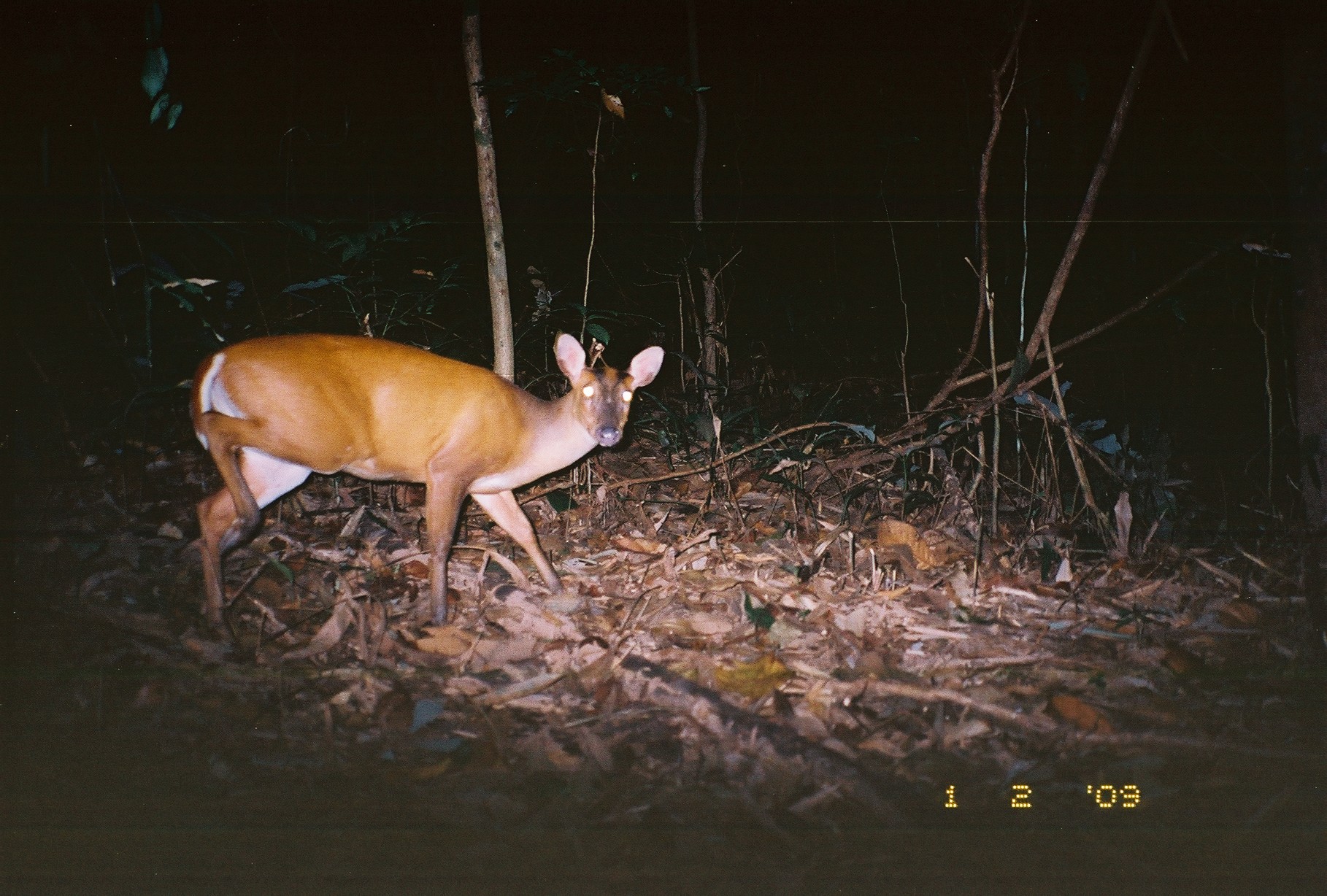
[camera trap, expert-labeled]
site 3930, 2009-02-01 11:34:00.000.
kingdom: Animalia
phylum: Chordata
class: Mammalia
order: Artiodactyla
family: Cervidae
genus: Muntiacus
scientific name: Muntiacus muntjak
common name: southern red muntjac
Muntiacus muntjak (southern red muntjac), count 1.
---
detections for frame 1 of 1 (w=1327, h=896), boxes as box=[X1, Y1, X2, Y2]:
muntiacus muntjak: box=[188, 331, 665, 646]